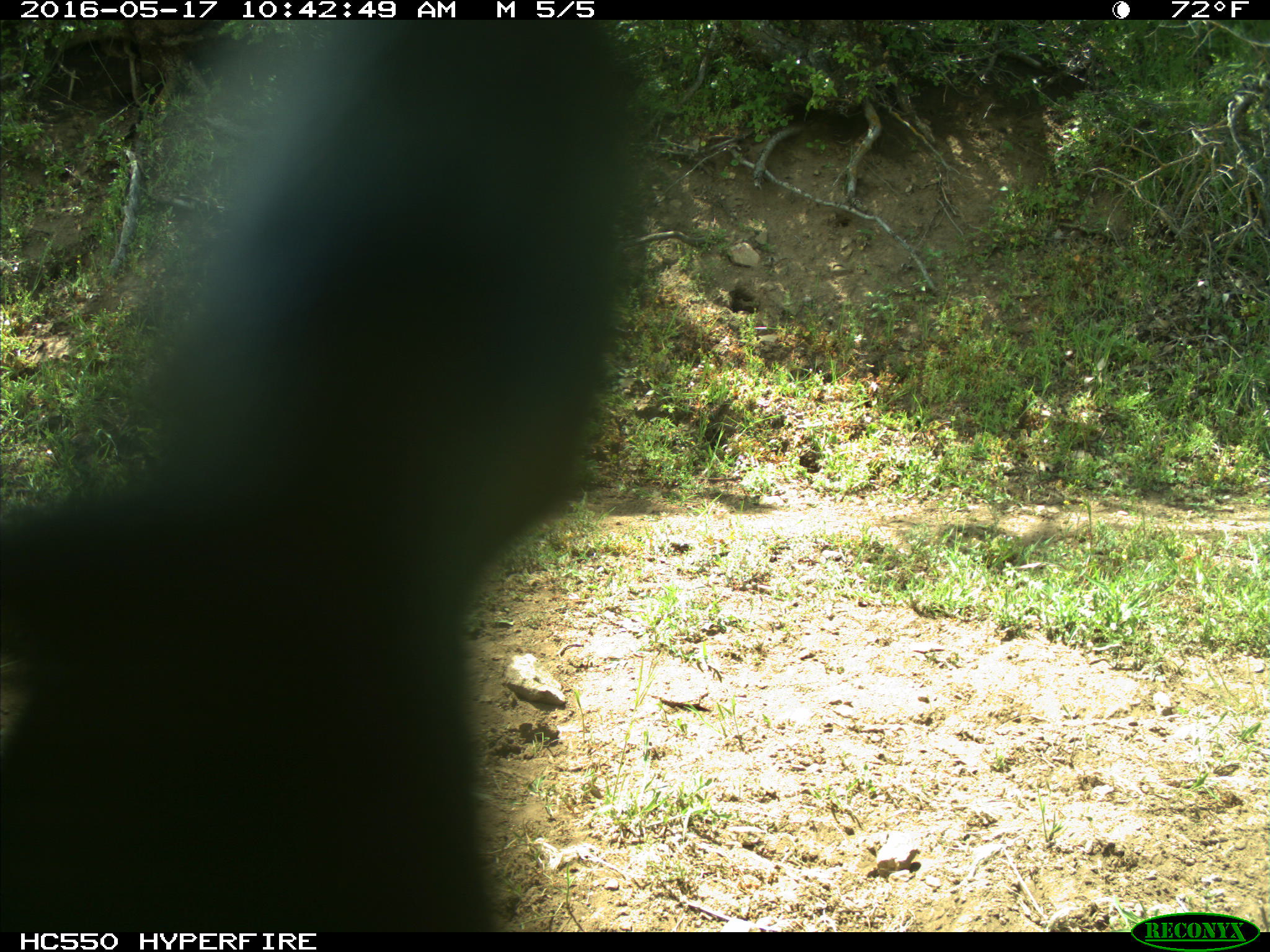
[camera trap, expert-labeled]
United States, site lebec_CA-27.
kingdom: Animalia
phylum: Chordata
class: Mammalia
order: Artiodactyla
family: Bovidae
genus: Bos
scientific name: Bos taurus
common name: domestic cow